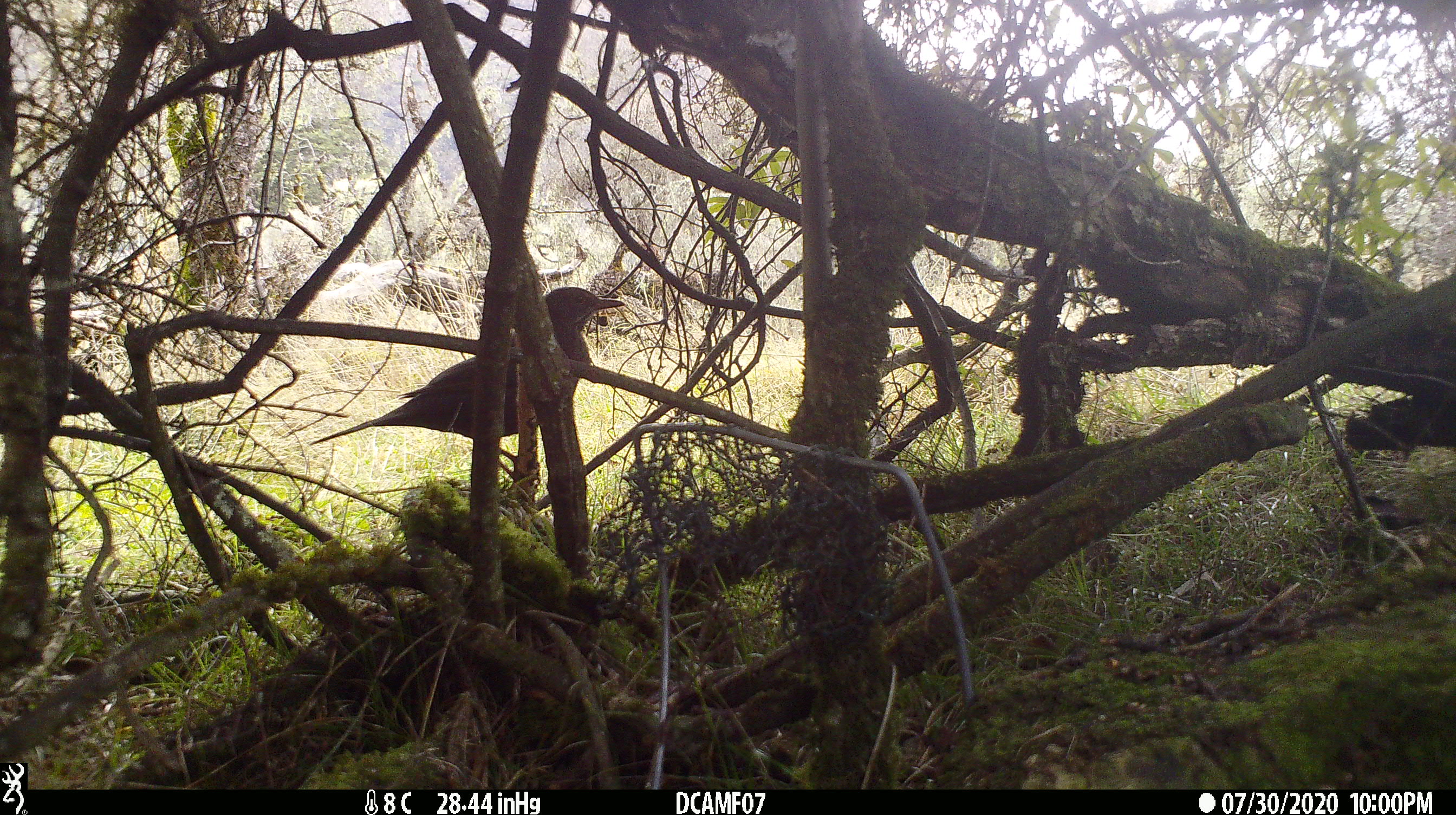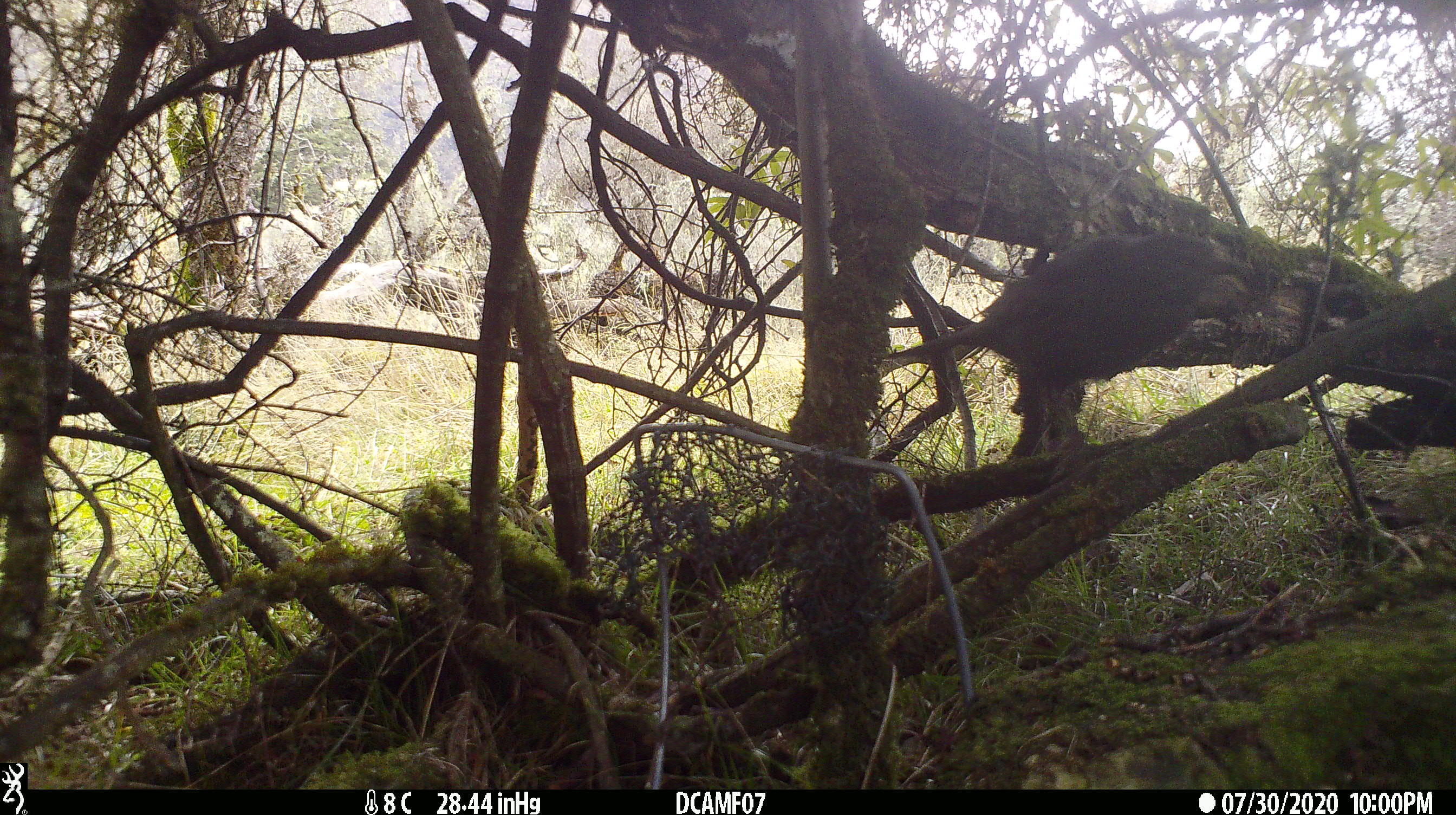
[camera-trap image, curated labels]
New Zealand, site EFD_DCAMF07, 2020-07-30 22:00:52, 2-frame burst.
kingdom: Animalia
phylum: Chordata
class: Aves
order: Passeriformes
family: Turdidae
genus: Turdus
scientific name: Turdus merula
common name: eurasian blackbird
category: blackbird